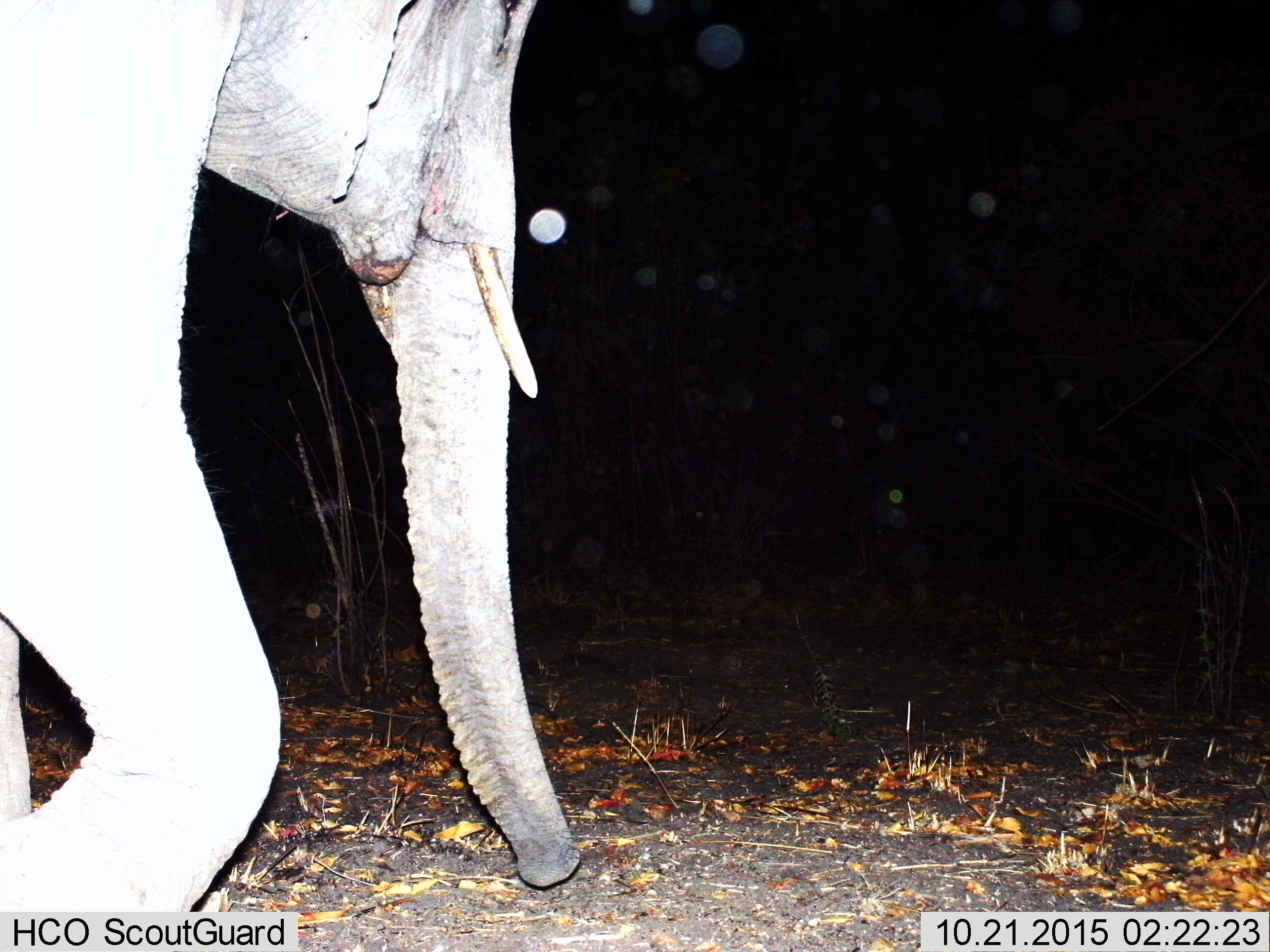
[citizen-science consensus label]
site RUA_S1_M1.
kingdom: Animalia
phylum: Chordata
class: Mammalia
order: Proboscidea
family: Elephantidae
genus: Loxodonta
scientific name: Loxodonta africana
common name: african bush elephant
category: elephant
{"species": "elephant (african bush elephant) (Loxodonta africana)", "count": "1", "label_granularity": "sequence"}